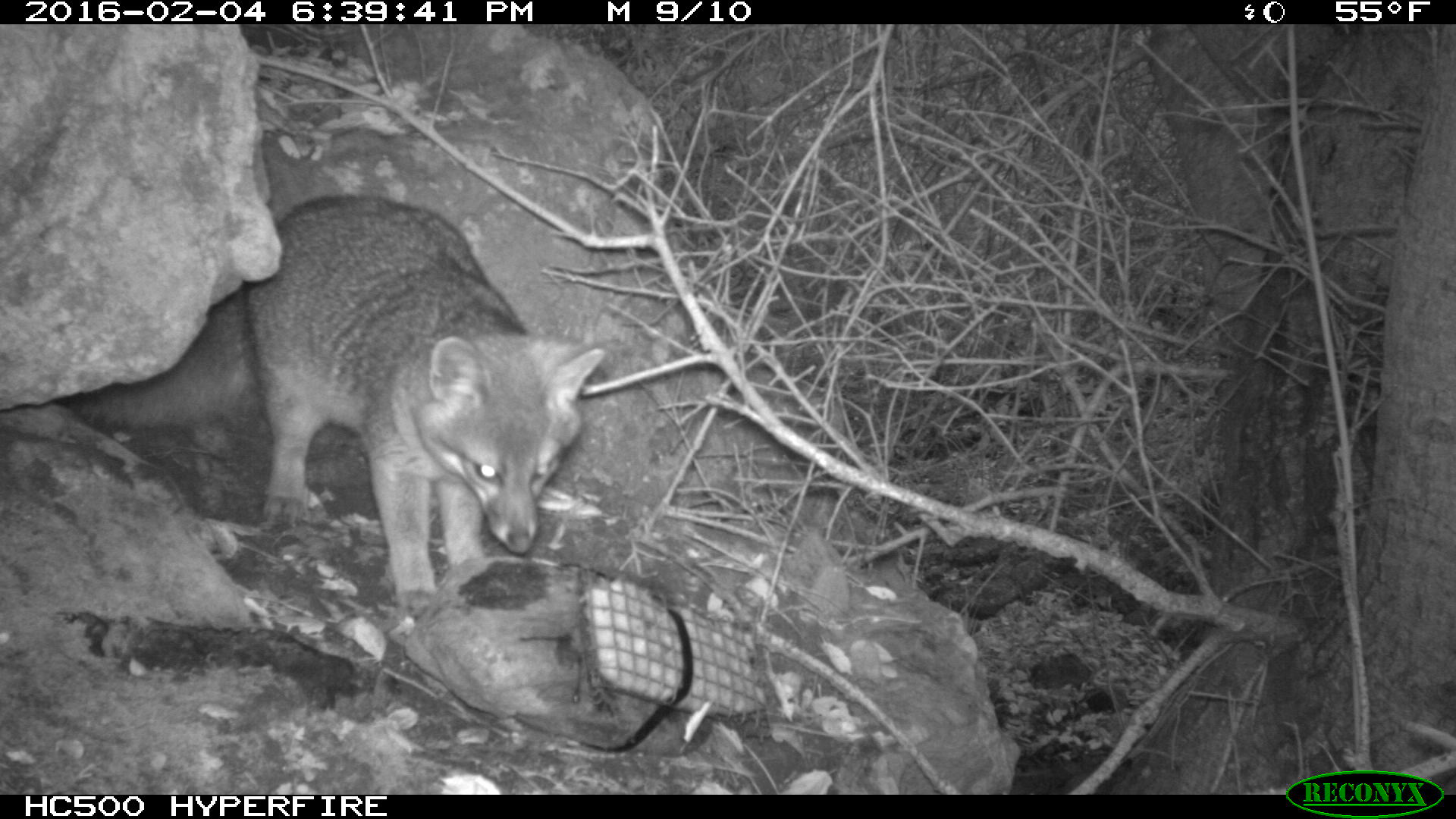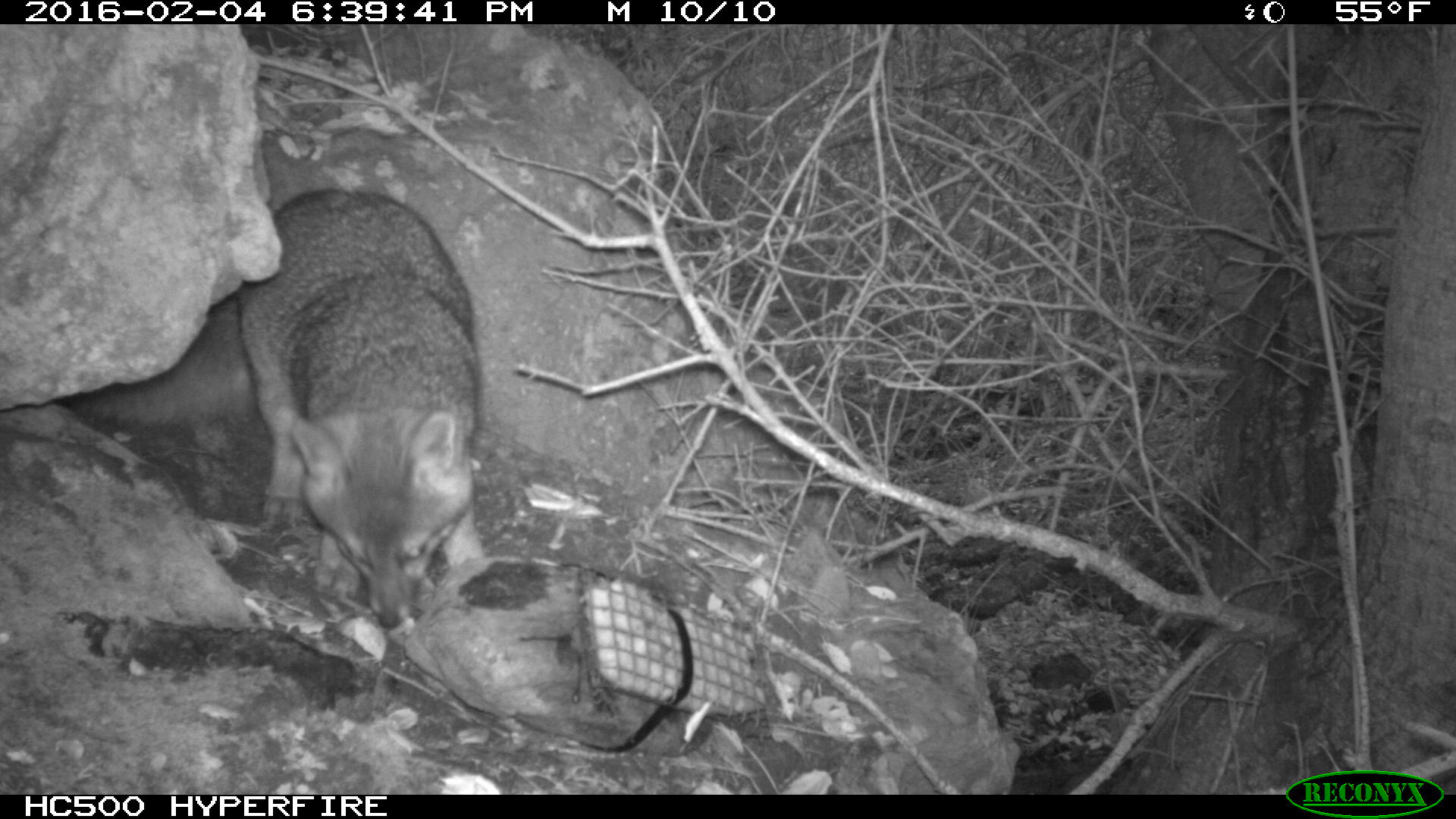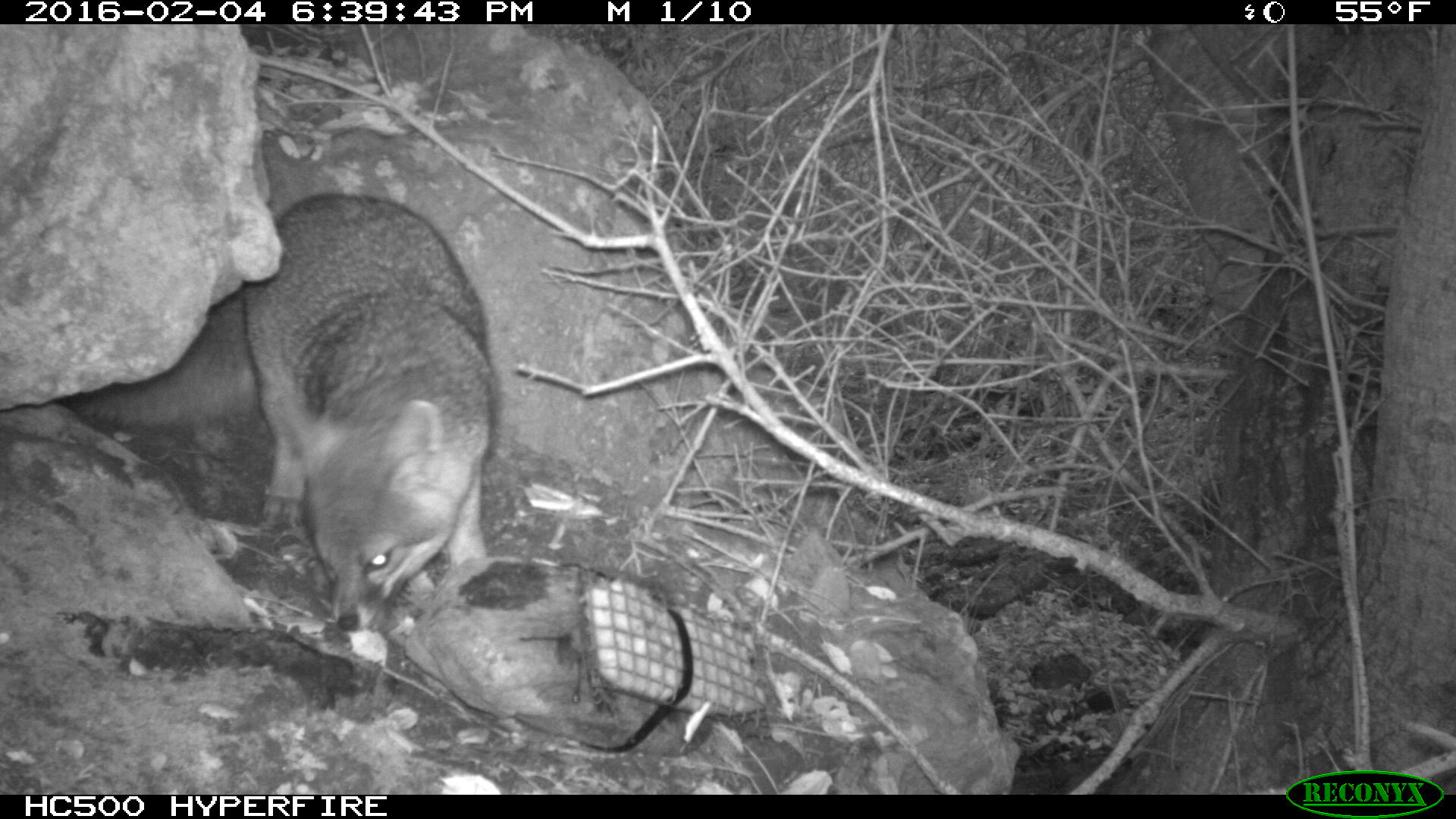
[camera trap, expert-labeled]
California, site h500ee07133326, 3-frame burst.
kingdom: Animalia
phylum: Chordata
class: Mammalia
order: Carnivora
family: Canidae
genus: Urocyon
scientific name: Urocyon littoralis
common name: island fox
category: fox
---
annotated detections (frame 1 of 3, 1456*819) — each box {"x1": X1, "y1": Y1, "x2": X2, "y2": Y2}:
fox: {"x1": 63, "y1": 193, "x2": 603, "y2": 617}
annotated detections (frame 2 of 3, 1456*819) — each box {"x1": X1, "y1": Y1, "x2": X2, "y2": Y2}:
fox: {"x1": 63, "y1": 189, "x2": 486, "y2": 628}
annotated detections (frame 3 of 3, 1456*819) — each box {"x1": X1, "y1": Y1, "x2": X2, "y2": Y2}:
fox: {"x1": 63, "y1": 195, "x2": 496, "y2": 628}